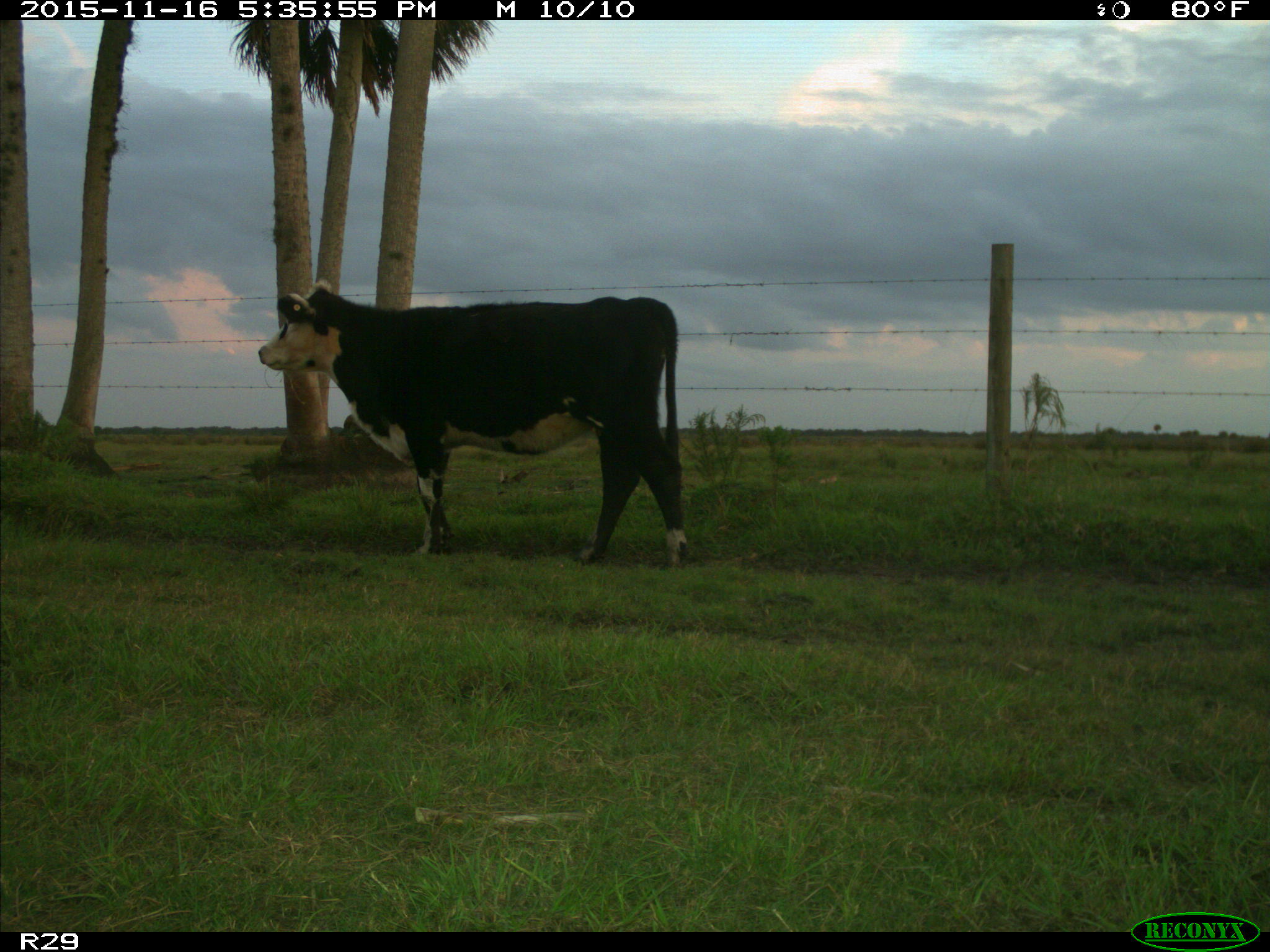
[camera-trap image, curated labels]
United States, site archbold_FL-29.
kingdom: Animalia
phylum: Chordata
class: Mammalia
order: Artiodactyla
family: Bovidae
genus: Bos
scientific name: Bos taurus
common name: domestic cow